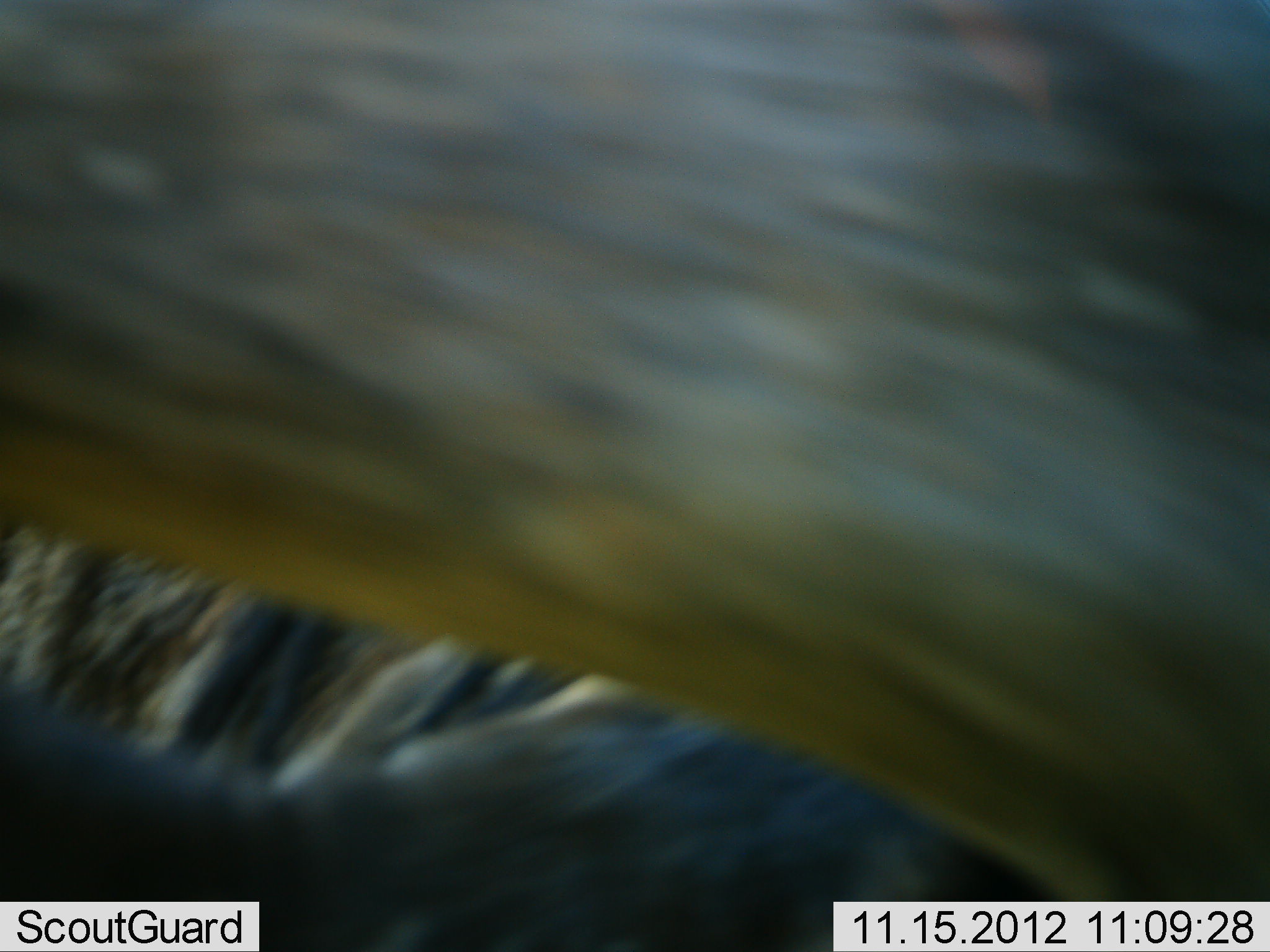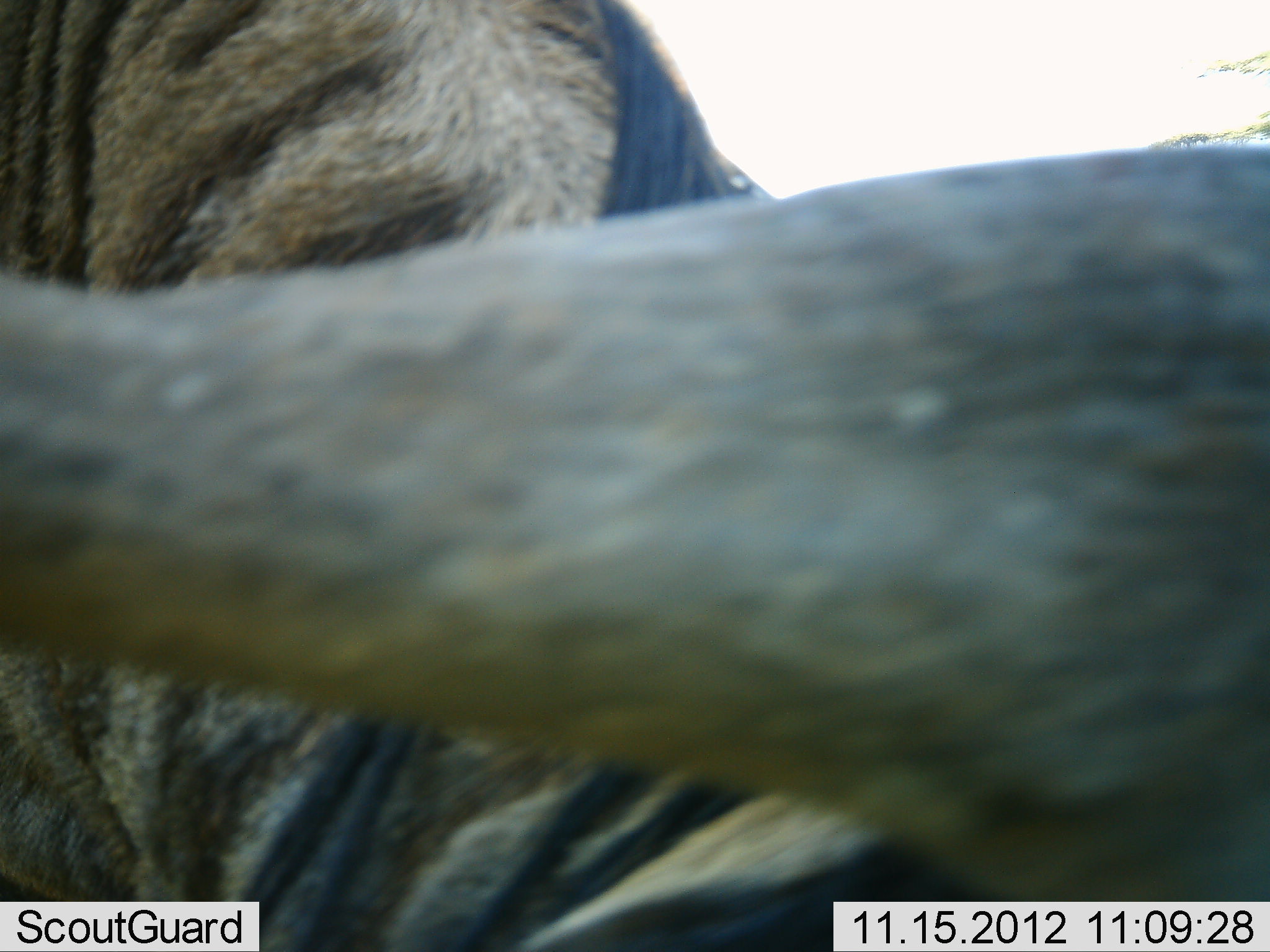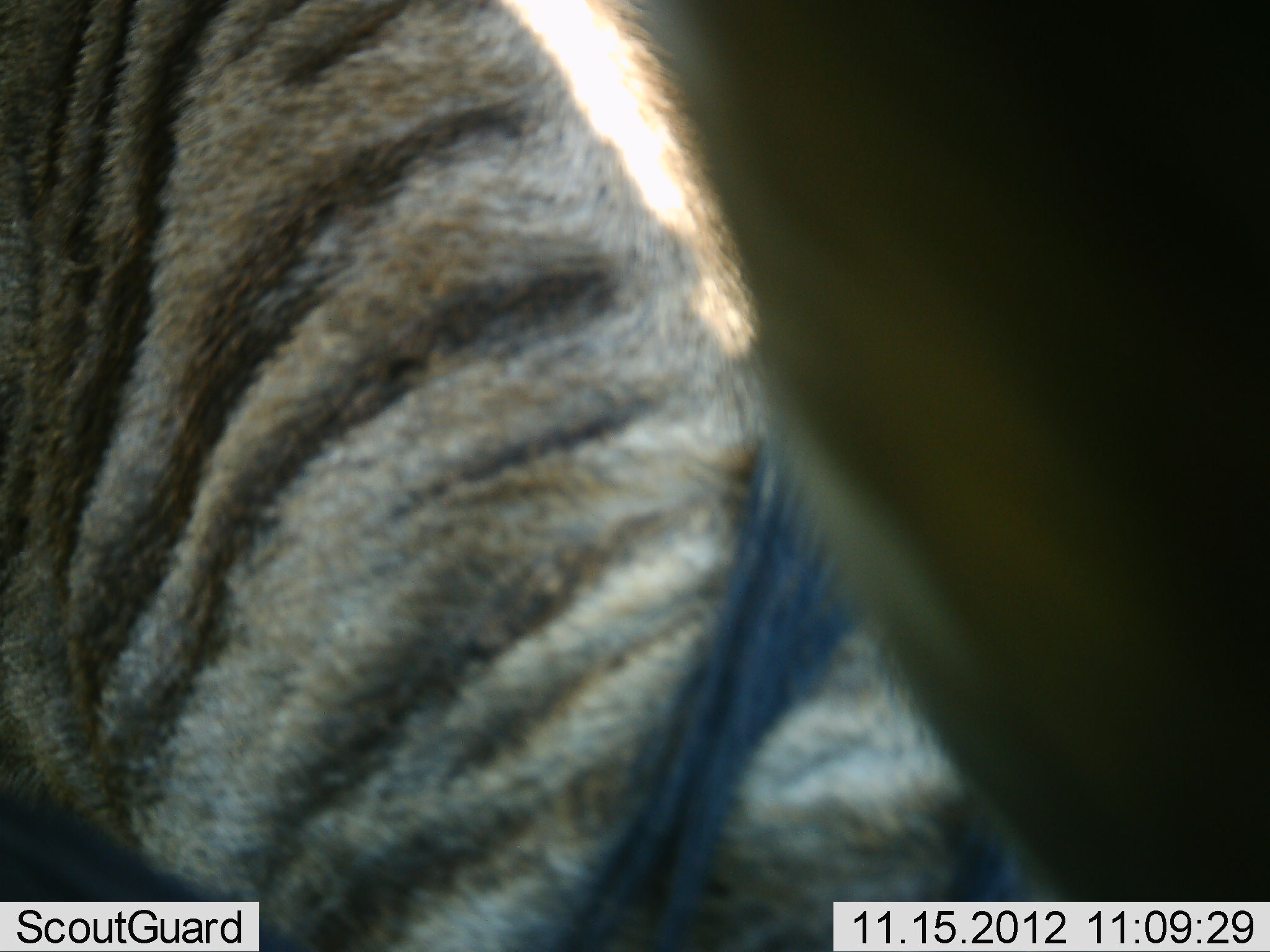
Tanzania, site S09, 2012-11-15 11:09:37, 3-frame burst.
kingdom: Animalia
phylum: Chordata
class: Mammalia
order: Artiodactyla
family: Bovidae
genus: Connochaetes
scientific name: Connochaetes taurinus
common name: blue wildebeest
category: wildebeest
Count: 1.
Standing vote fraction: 43%.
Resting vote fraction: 4%.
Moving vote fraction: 30%.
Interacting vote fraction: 13%.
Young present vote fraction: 0%.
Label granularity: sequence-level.